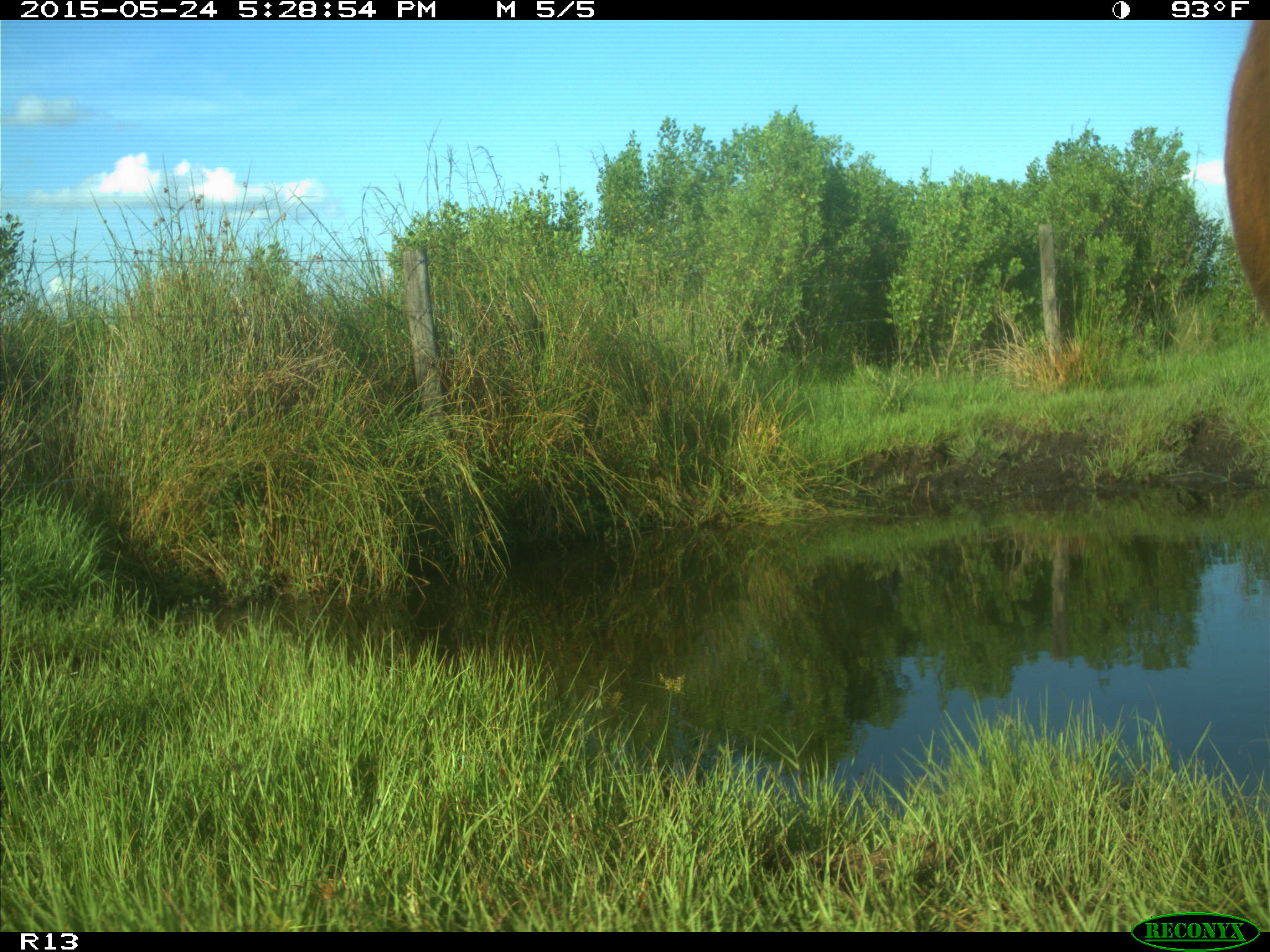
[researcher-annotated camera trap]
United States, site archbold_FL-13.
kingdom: Animalia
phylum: Chordata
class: Mammalia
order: Artiodactyla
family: Bovidae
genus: Bos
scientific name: Bos taurus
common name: domestic cow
Bos taurus (domestic cow).